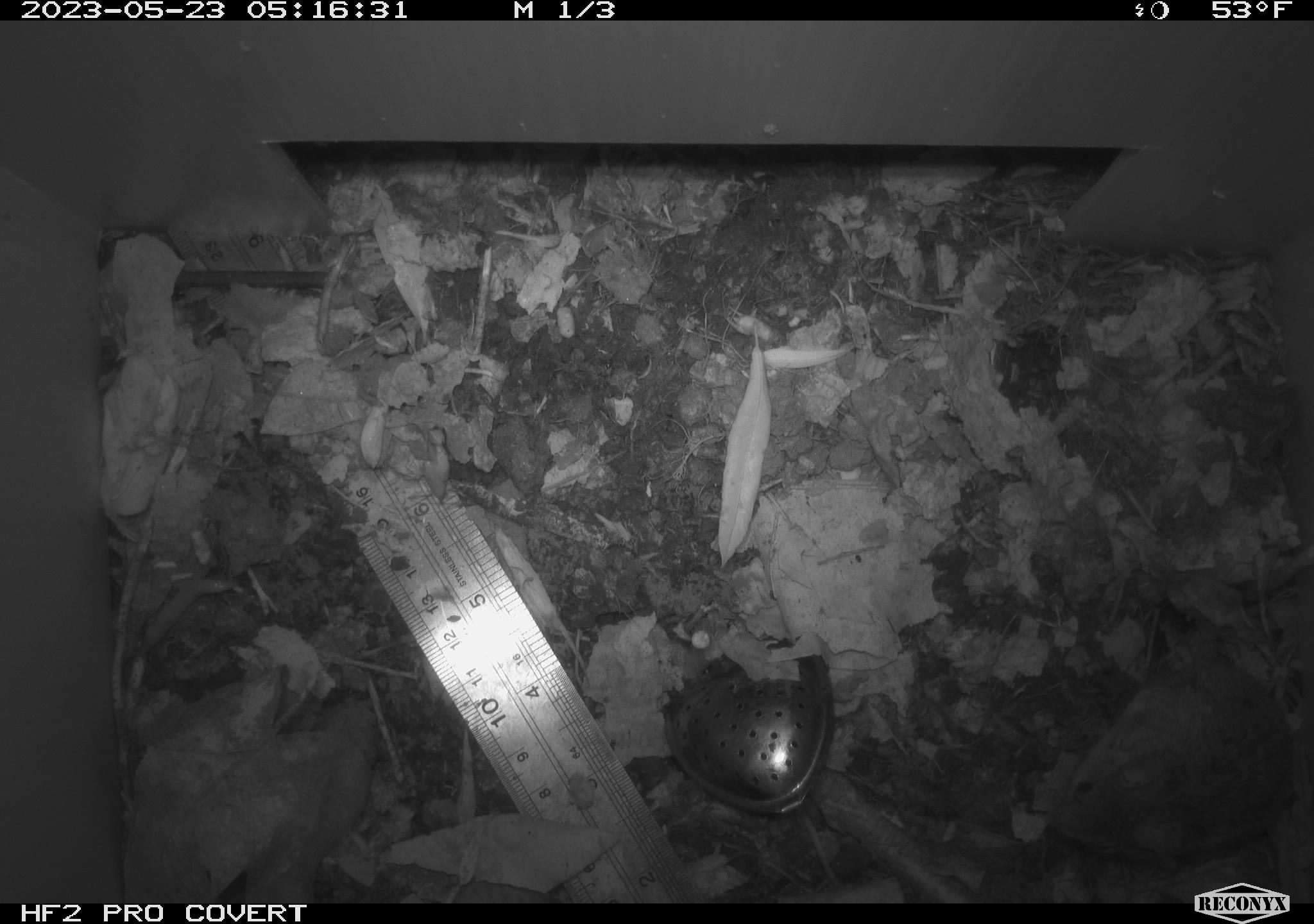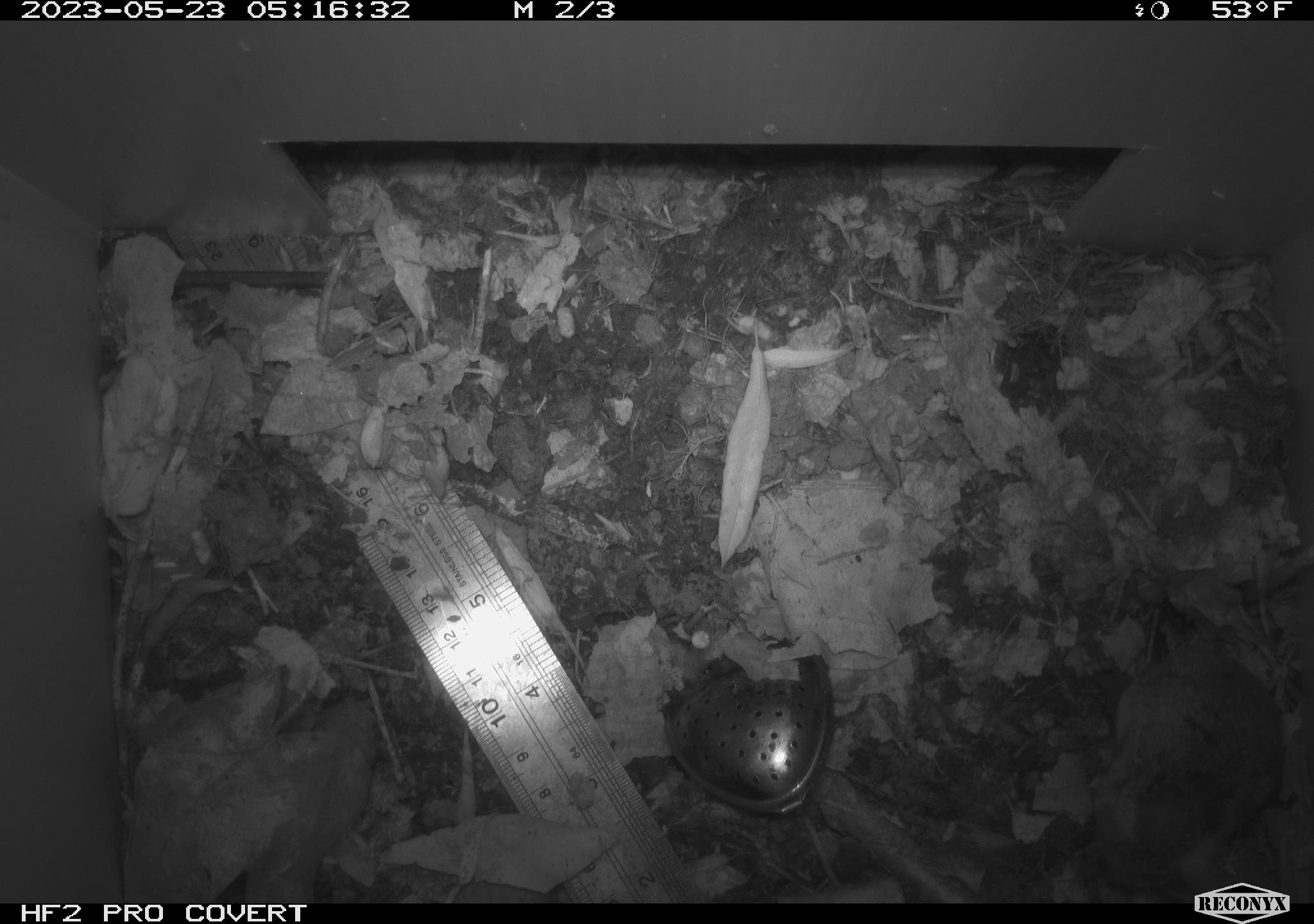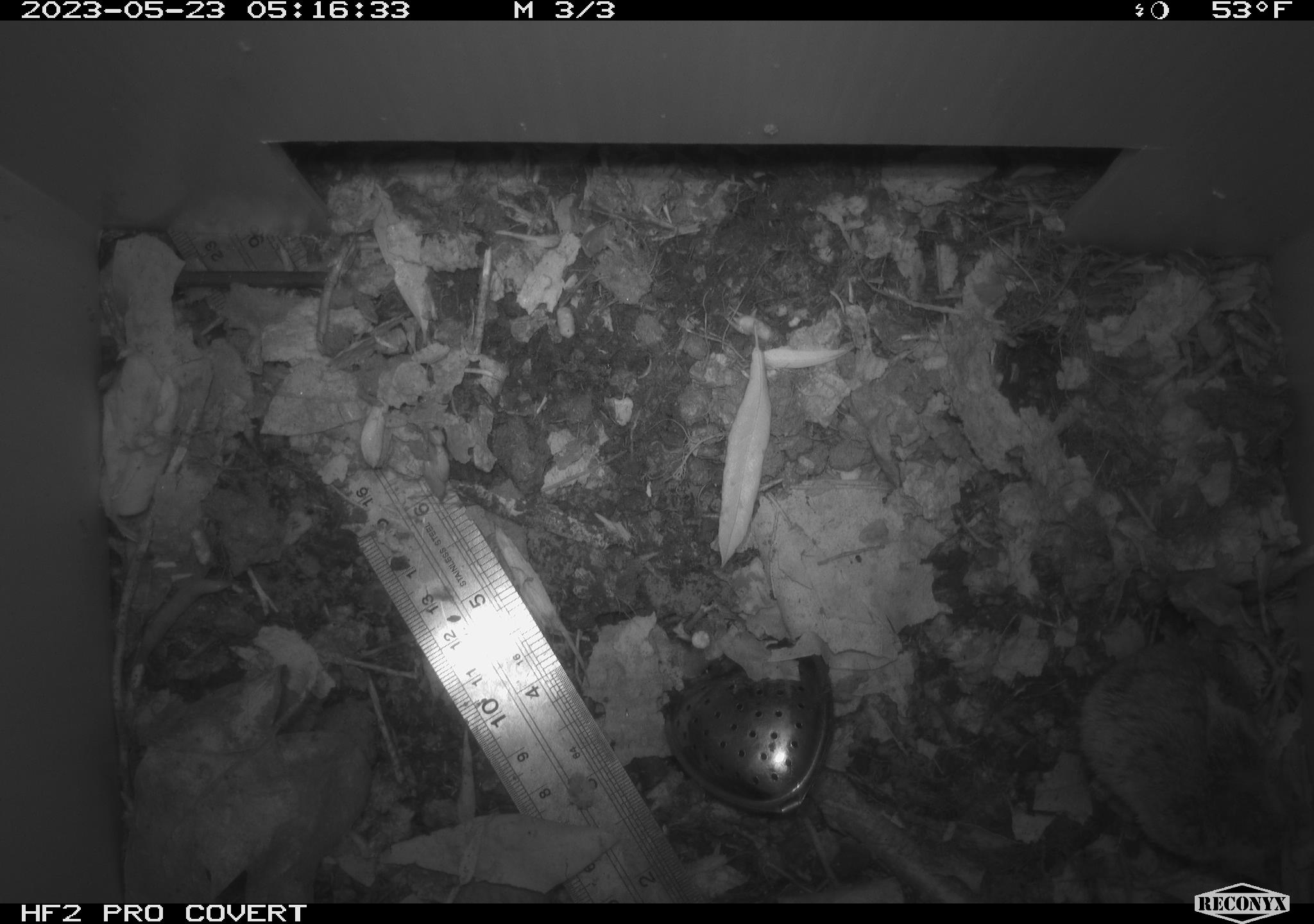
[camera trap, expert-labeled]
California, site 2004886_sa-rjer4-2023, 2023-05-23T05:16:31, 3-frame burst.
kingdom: Animalia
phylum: Chordata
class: Mammalia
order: Rodentia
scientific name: Rodentia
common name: mouse species